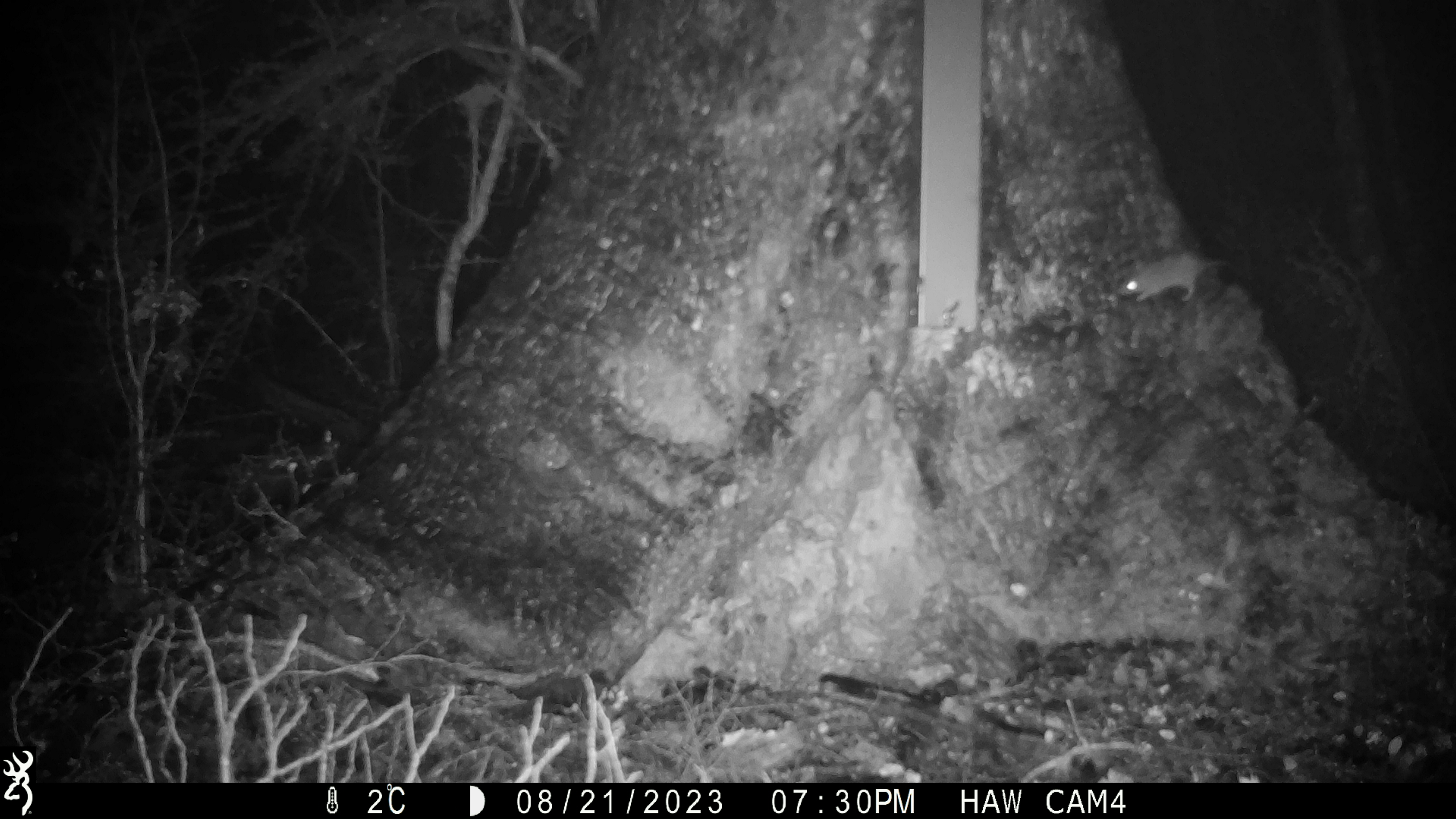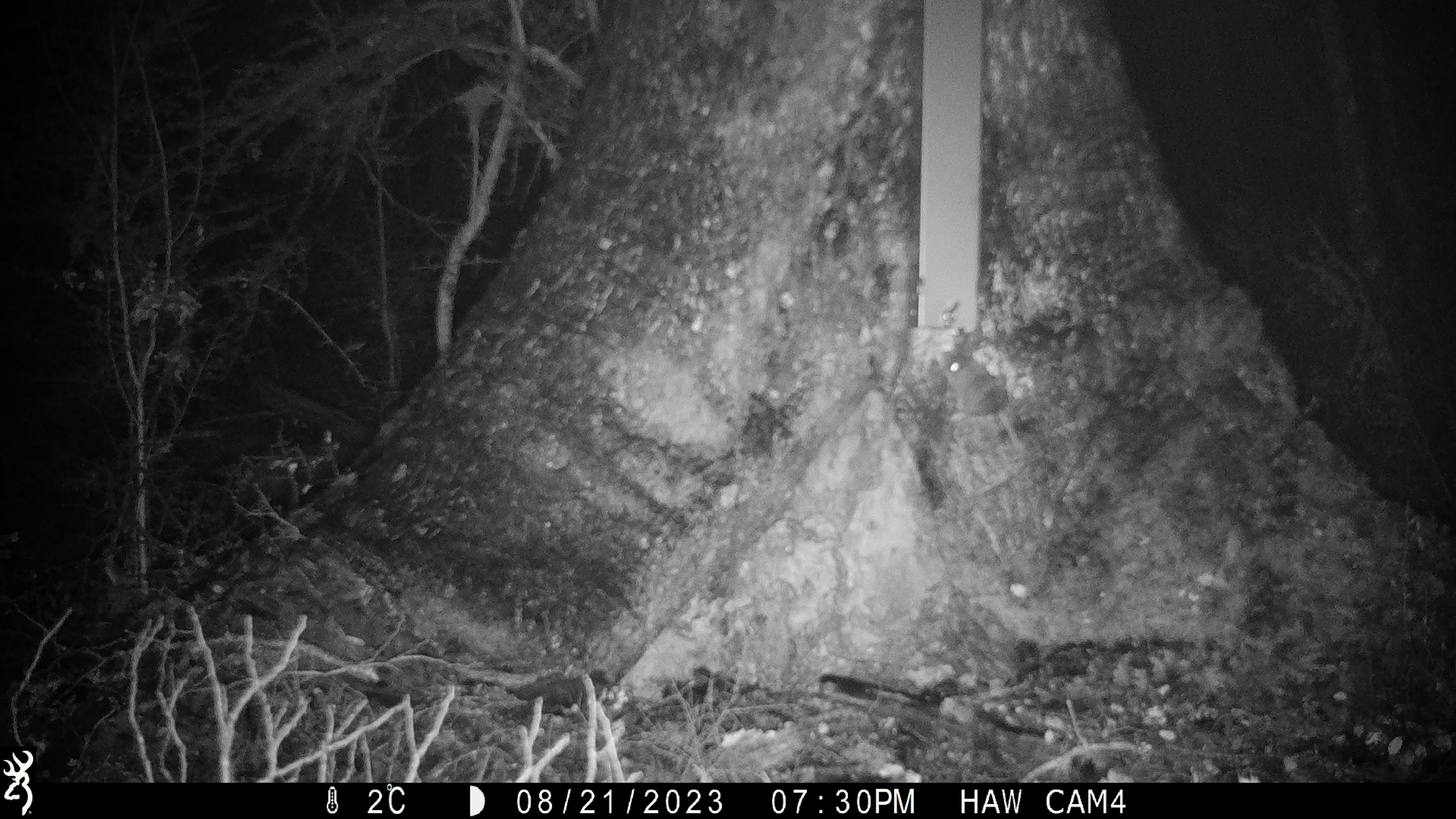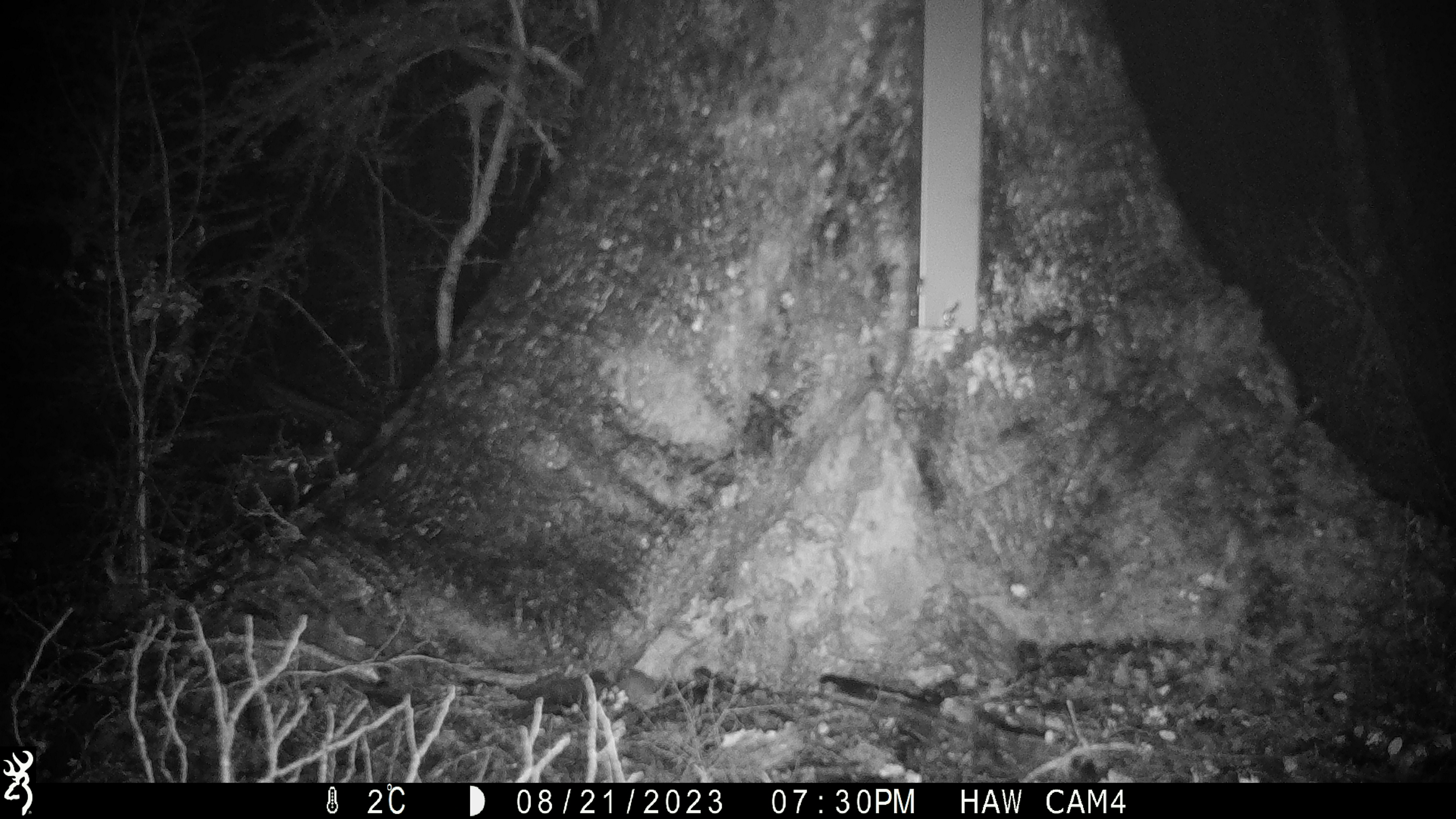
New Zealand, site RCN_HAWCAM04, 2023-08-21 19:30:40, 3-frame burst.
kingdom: Animalia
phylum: Chordata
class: Mammalia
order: Rodentia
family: Muridae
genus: Mus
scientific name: Mus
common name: mouse